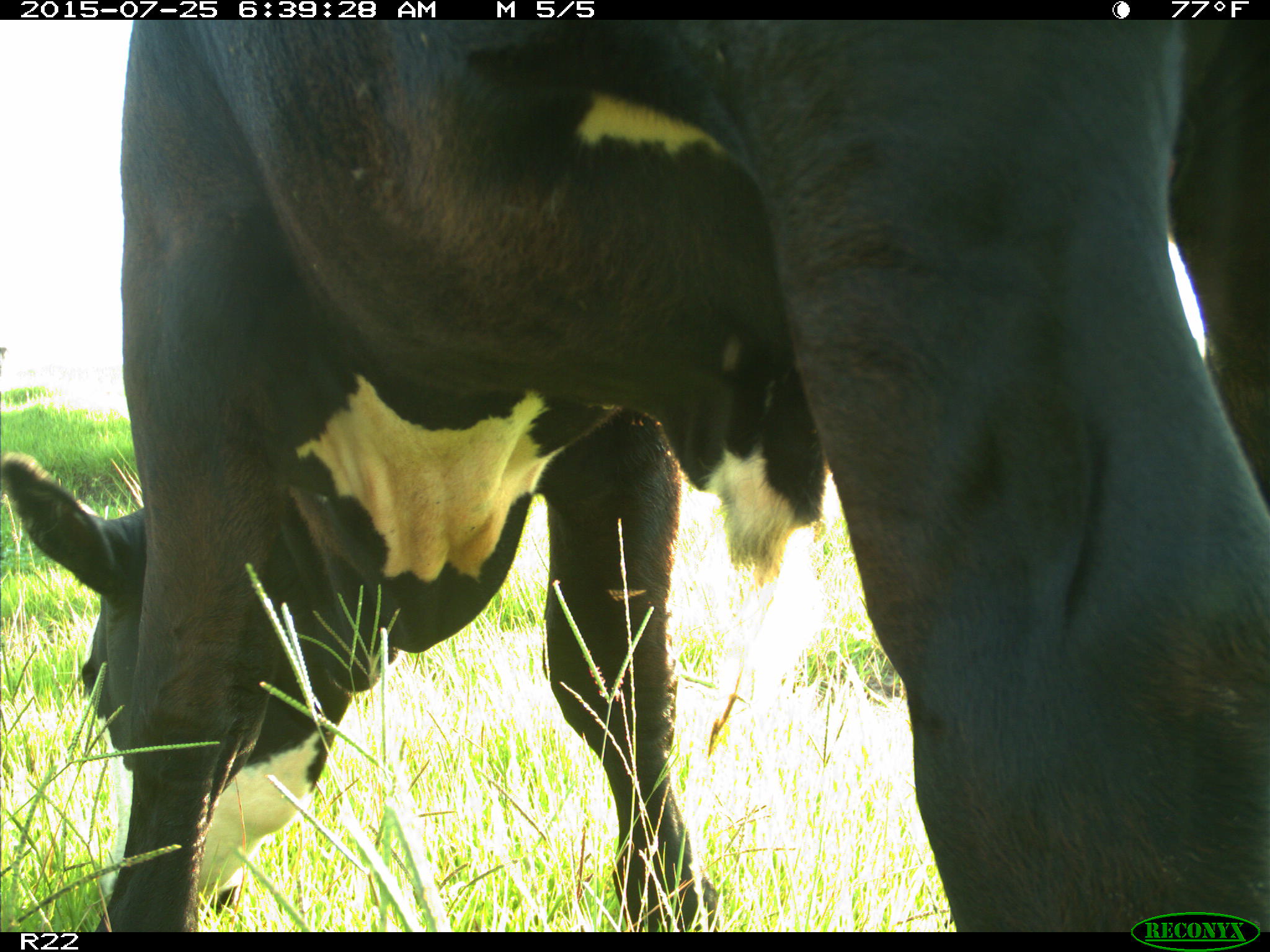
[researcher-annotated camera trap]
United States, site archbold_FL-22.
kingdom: Animalia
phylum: Chordata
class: Mammalia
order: Artiodactyla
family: Bovidae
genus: Bos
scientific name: Bos taurus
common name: domestic cow